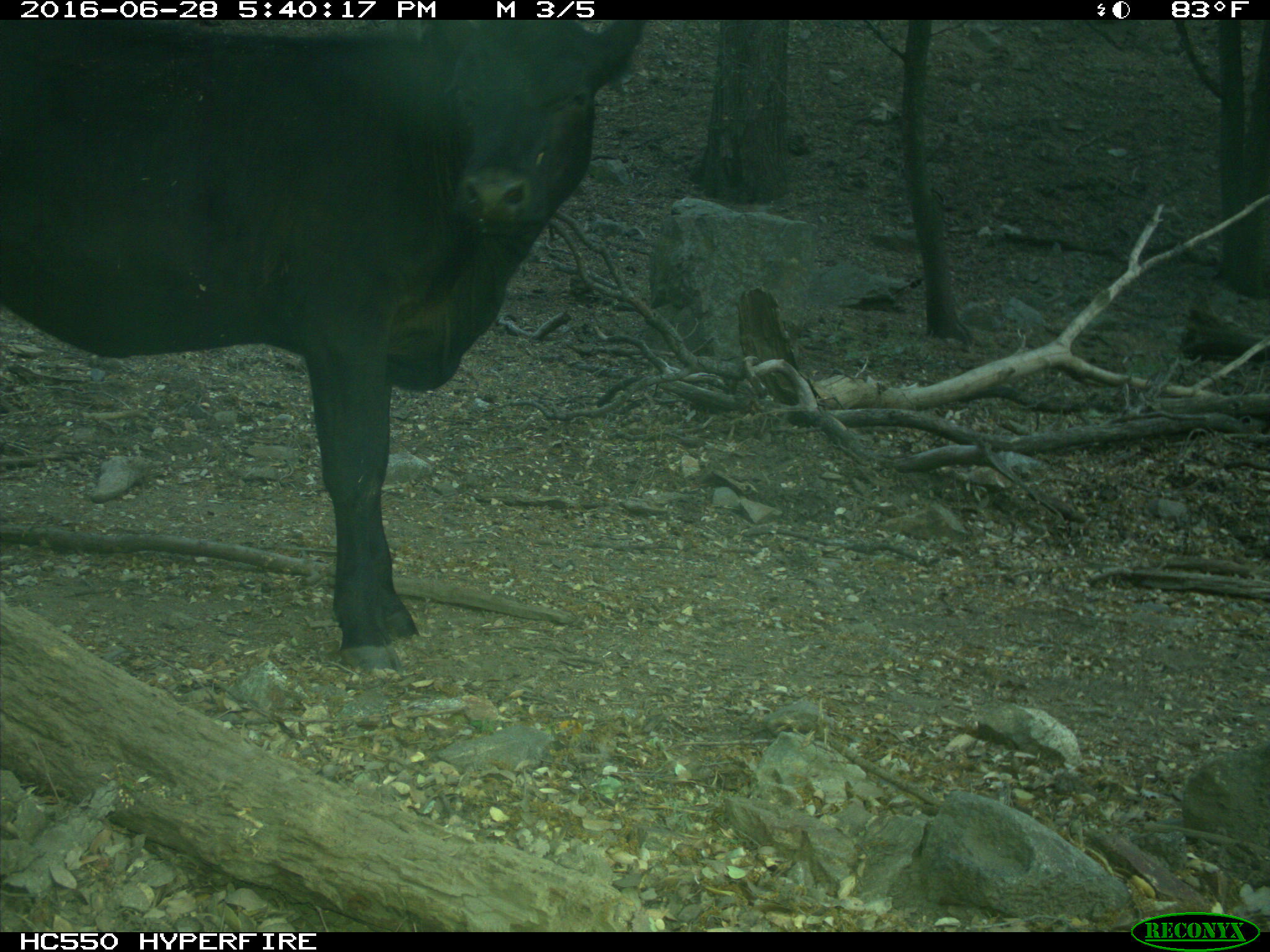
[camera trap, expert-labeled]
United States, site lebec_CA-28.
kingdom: Animalia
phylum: Chordata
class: Mammalia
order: Artiodactyla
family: Bovidae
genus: Bos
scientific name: Bos taurus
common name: domestic cow